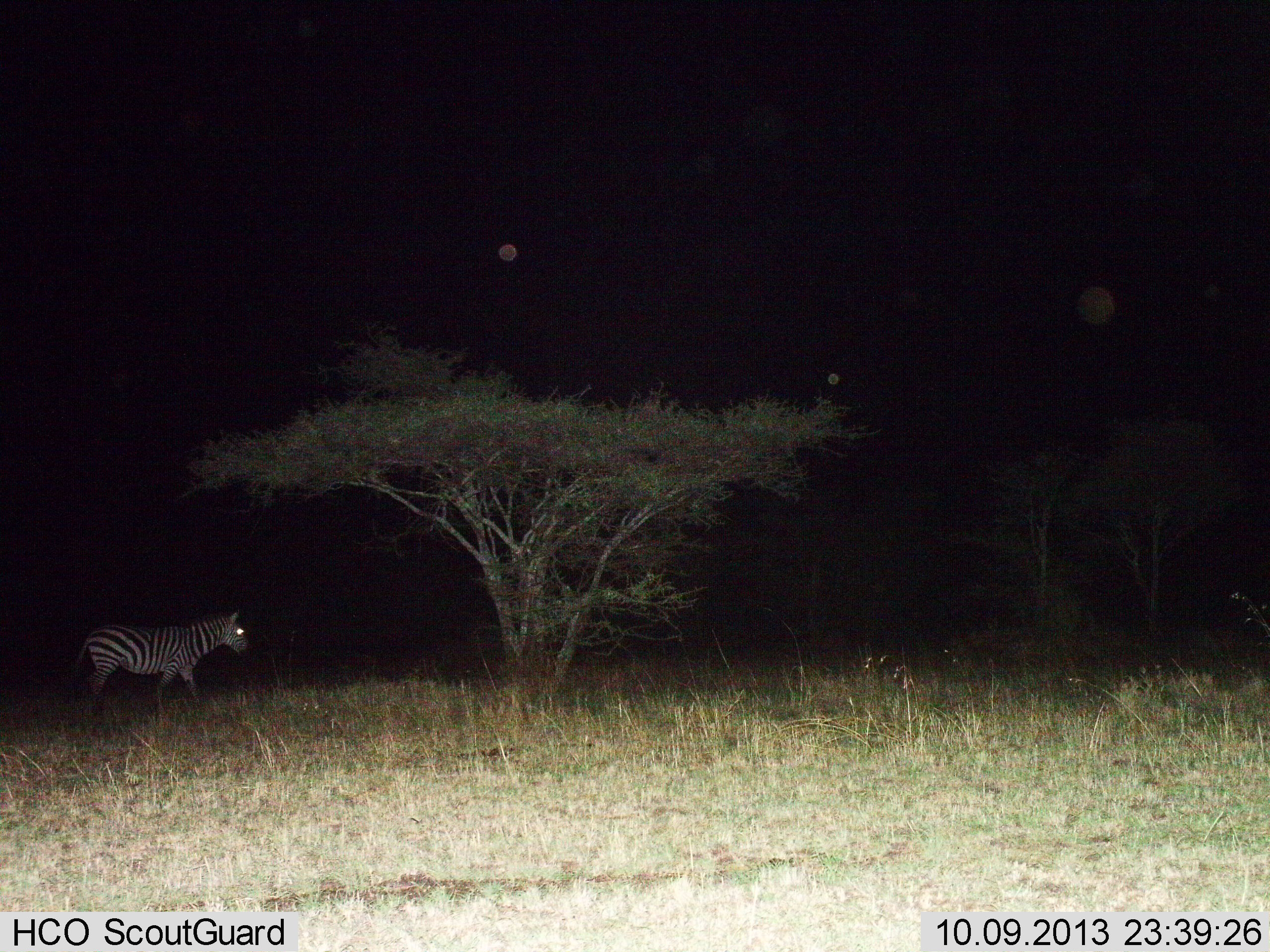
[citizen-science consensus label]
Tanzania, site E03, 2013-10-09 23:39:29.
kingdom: Animalia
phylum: Chordata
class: Mammalia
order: Perissodactyla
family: Equidae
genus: Equus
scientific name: Equus quagga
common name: plains zebra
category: zebra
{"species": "zebra (plains zebra) (Equus quagga)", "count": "1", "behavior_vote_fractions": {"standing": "20%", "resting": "0%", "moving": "80%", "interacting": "0%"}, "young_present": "0%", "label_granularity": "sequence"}